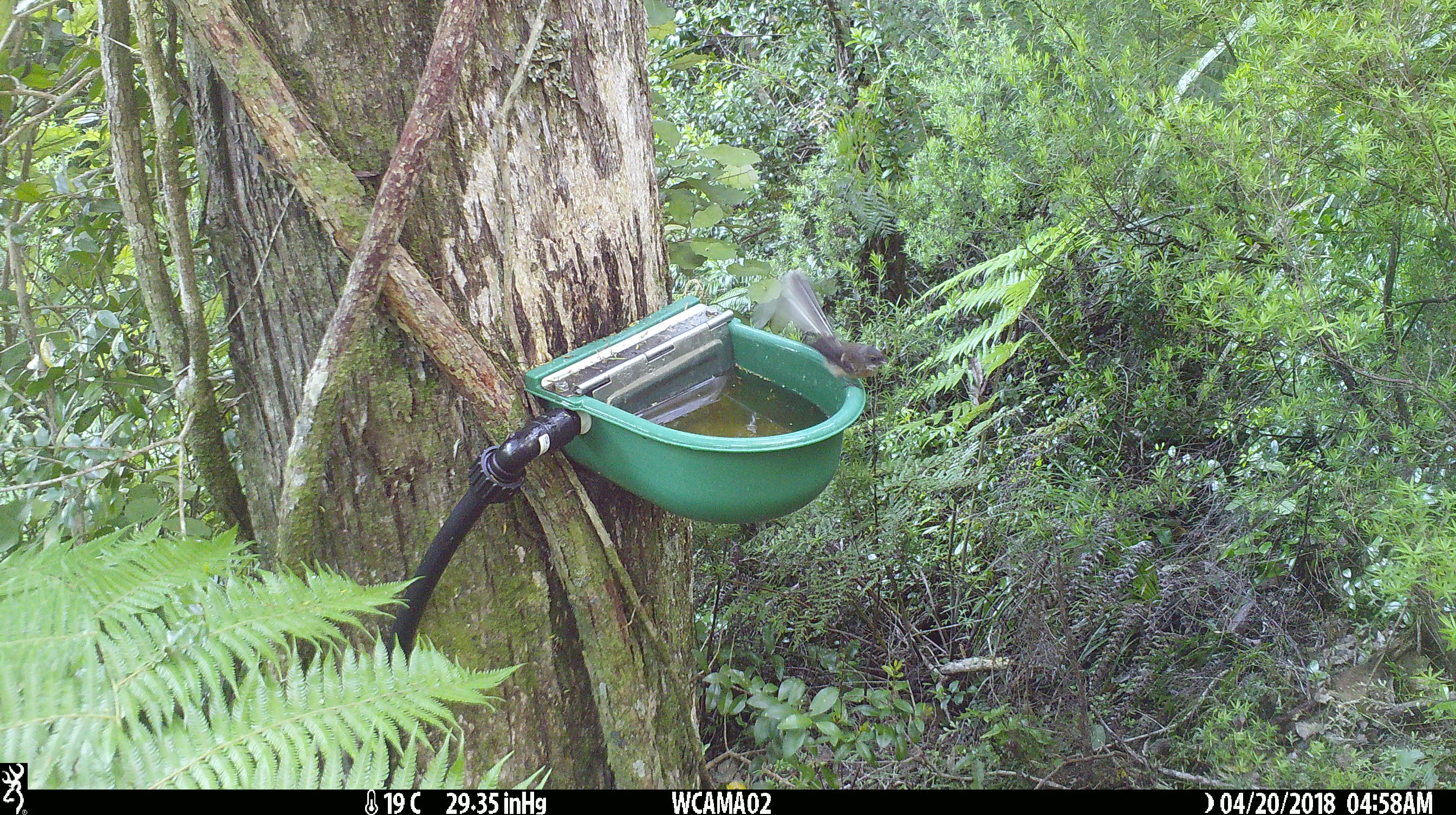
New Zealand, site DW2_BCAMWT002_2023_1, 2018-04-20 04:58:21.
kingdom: Animalia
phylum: Chordata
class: Aves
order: Passeriformes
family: Rhipiduridae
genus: Rhipidura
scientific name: Rhipidura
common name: fantails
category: fantail